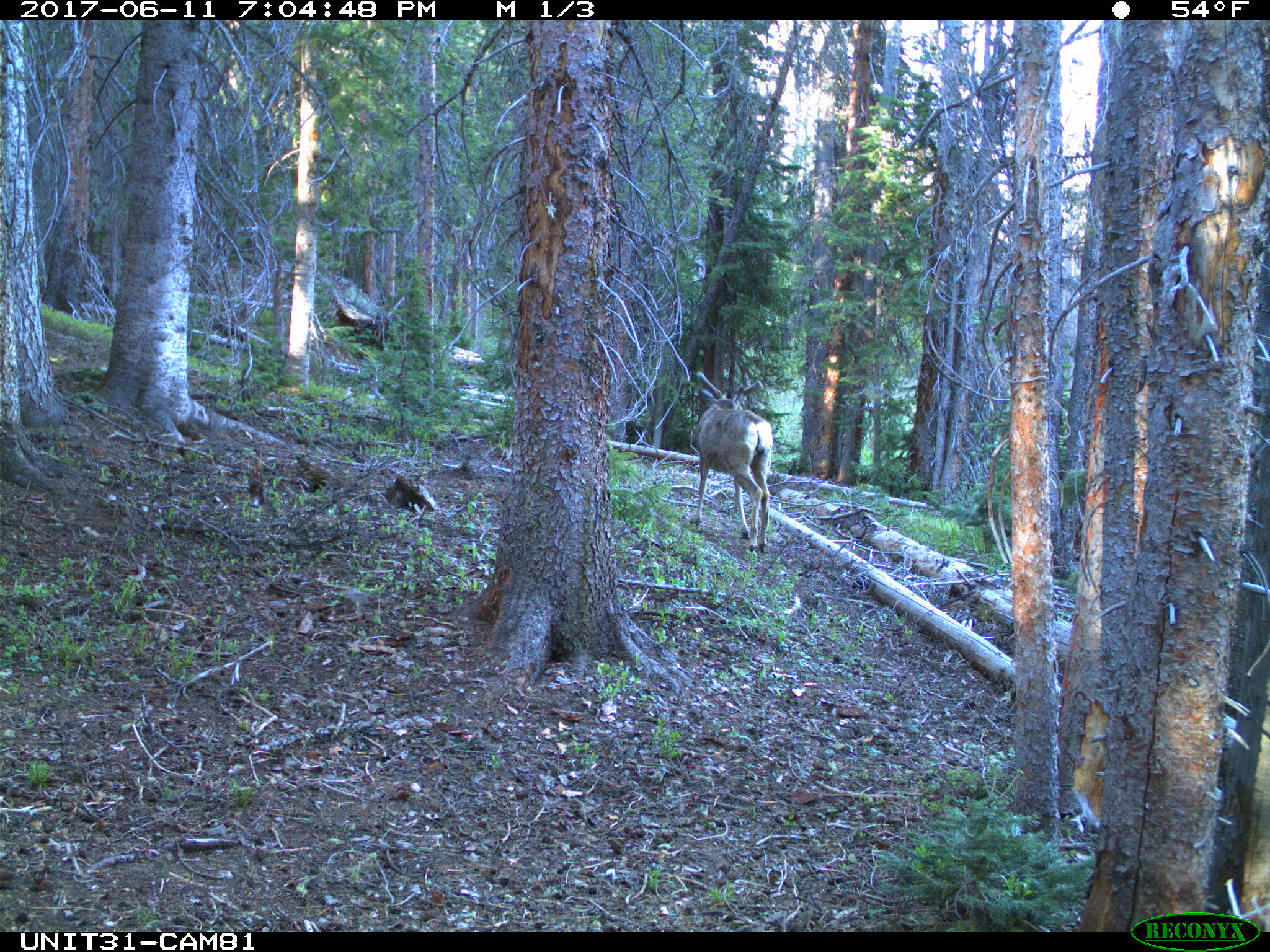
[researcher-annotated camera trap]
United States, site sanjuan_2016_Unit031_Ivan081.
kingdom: Animalia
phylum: Chordata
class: Mammalia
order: Artiodactyla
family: Cervidae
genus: Odocoileus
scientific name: Odocoileus hemionus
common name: mule deer